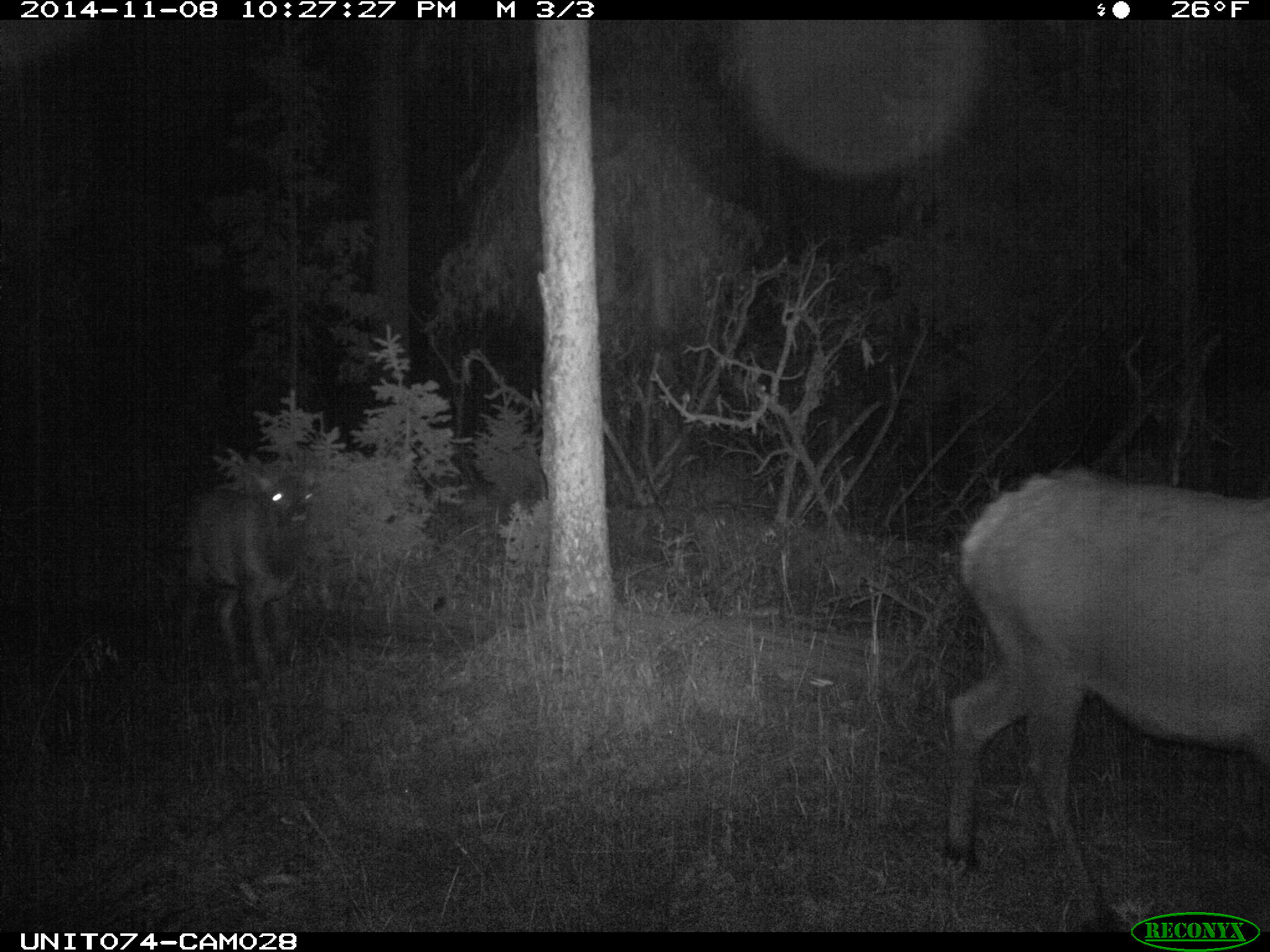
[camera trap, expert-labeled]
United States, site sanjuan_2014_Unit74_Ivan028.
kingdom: Animalia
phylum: Chordata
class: Mammalia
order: Artiodactyla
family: Cervidae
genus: Cervus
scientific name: Cervus elaphus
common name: red deer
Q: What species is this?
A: Cervus elaphus (red deer).